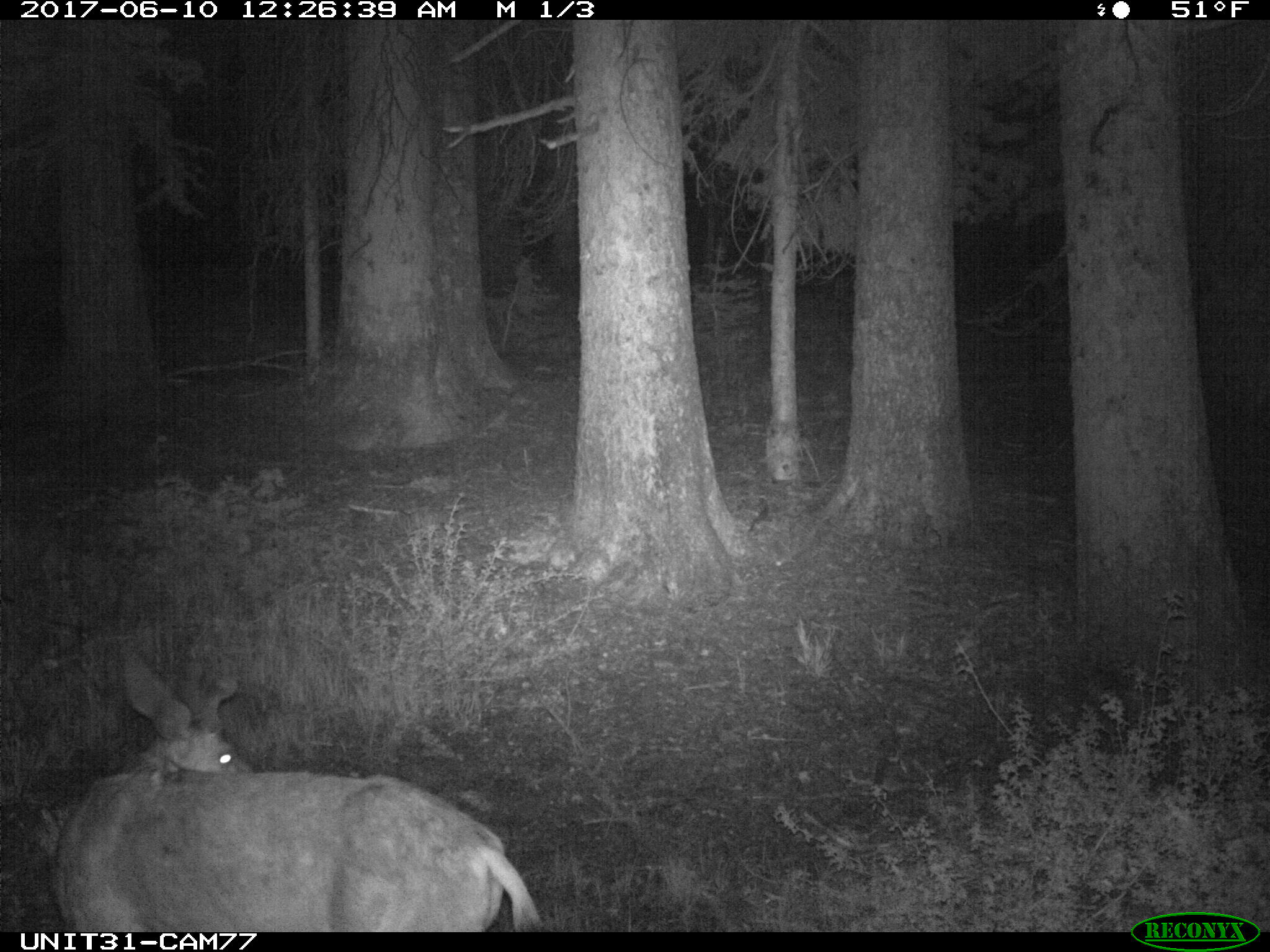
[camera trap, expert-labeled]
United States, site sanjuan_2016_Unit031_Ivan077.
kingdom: Animalia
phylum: Chordata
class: Mammalia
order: Artiodactyla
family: Cervidae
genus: Odocoileus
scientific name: Odocoileus hemionus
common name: mule deer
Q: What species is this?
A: Odocoileus hemionus (mule deer).